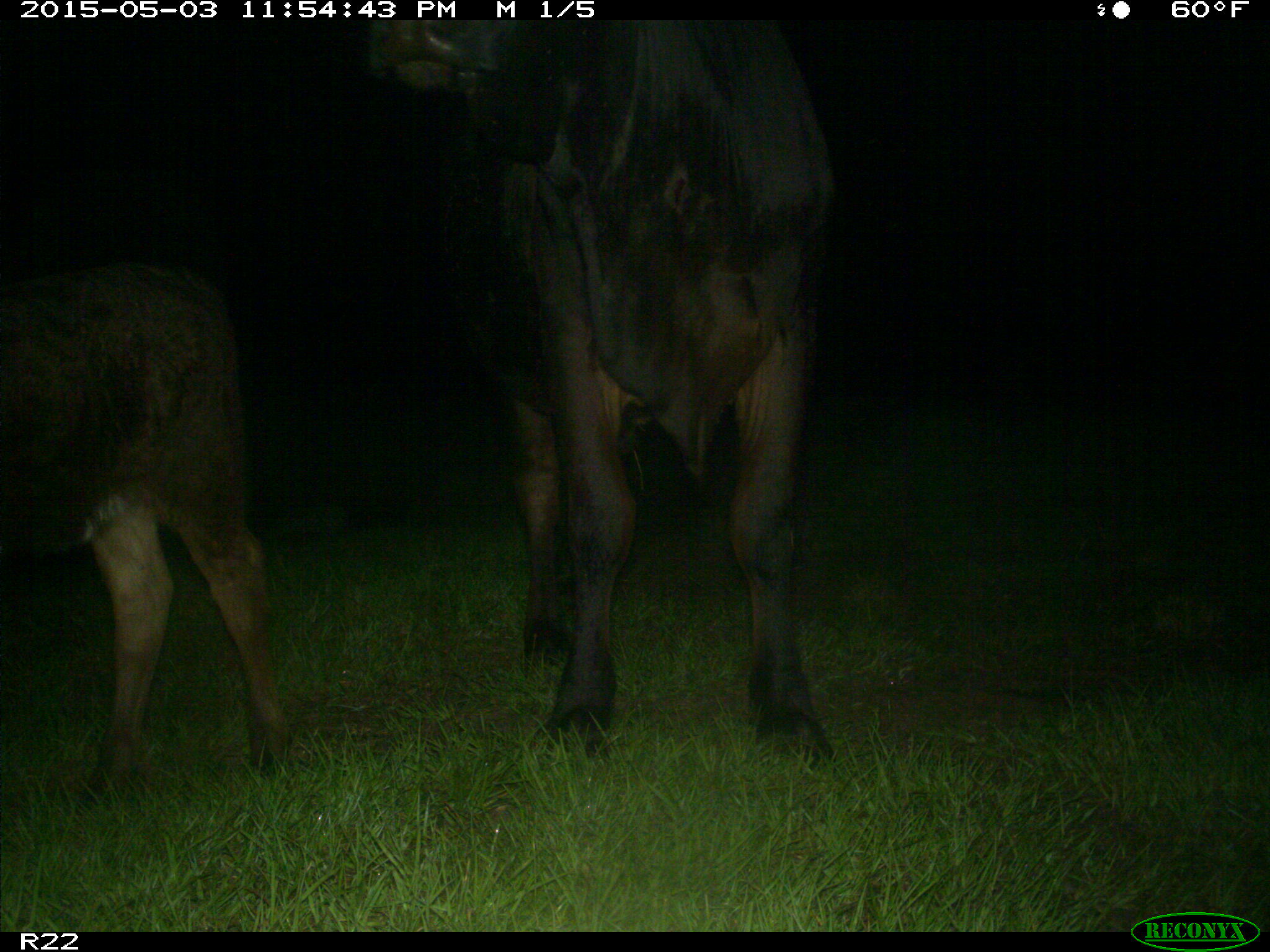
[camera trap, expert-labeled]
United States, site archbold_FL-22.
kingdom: Animalia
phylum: Chordata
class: Mammalia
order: Artiodactyla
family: Bovidae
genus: Bos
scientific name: Bos taurus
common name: domestic cow